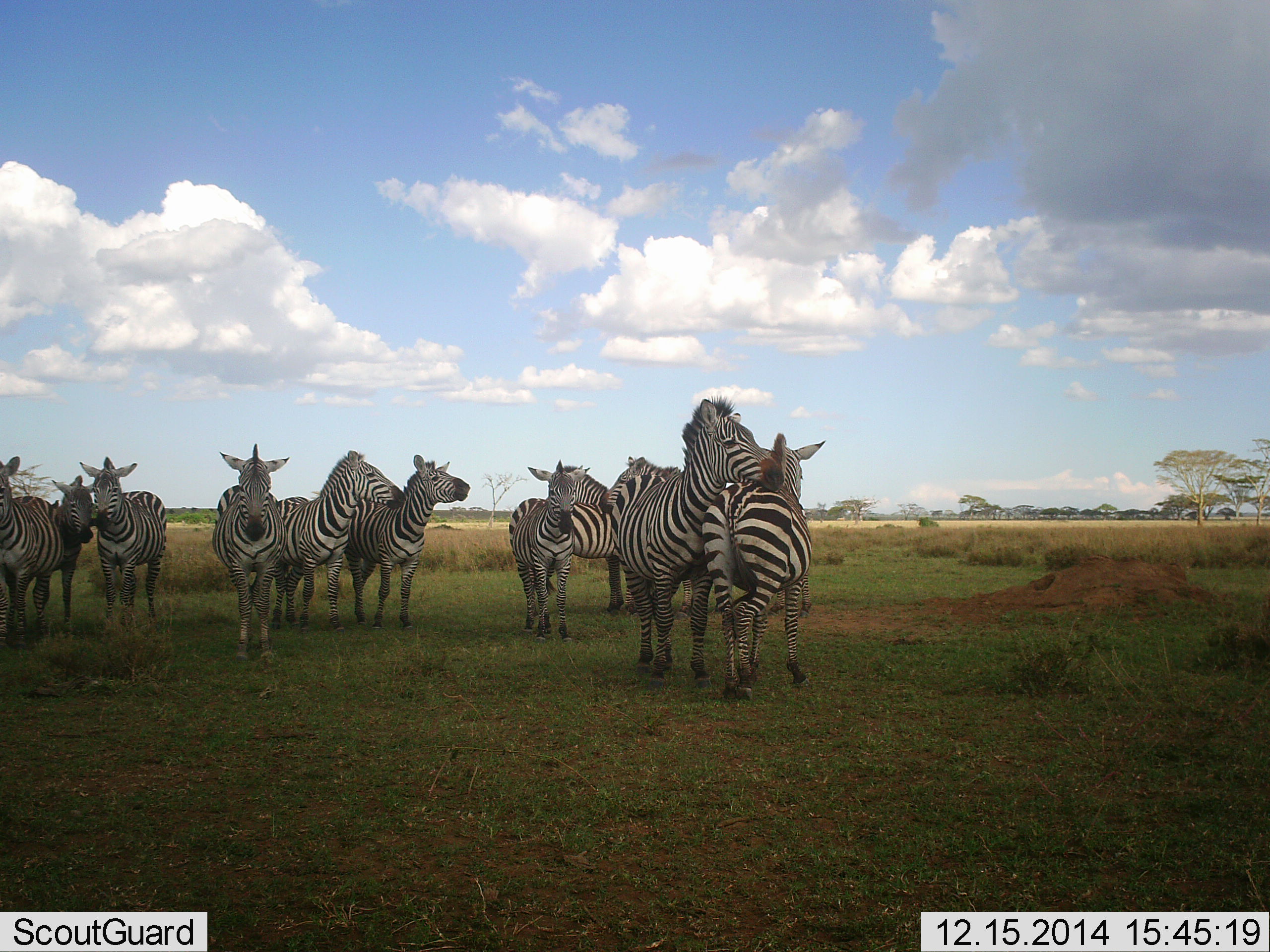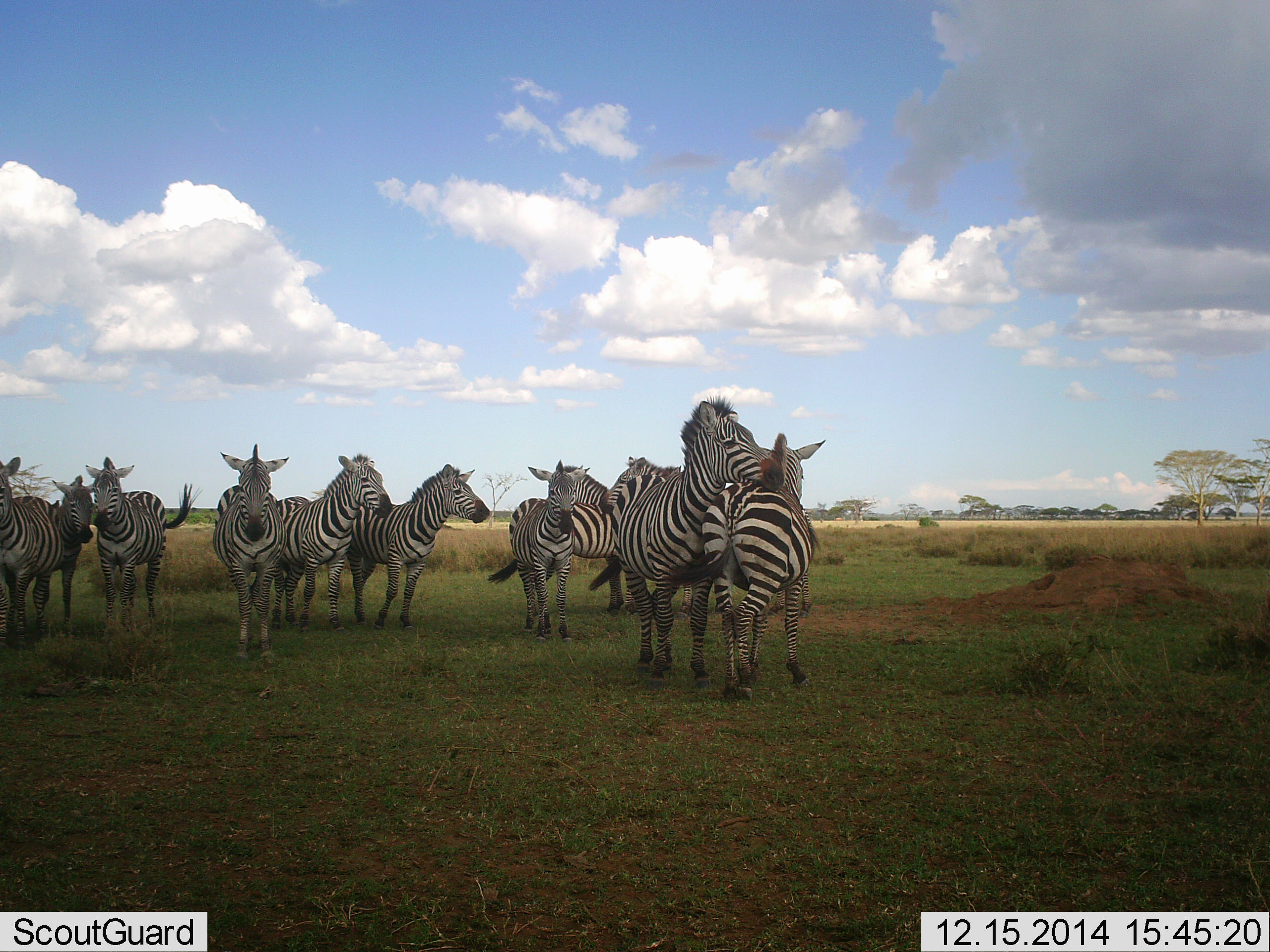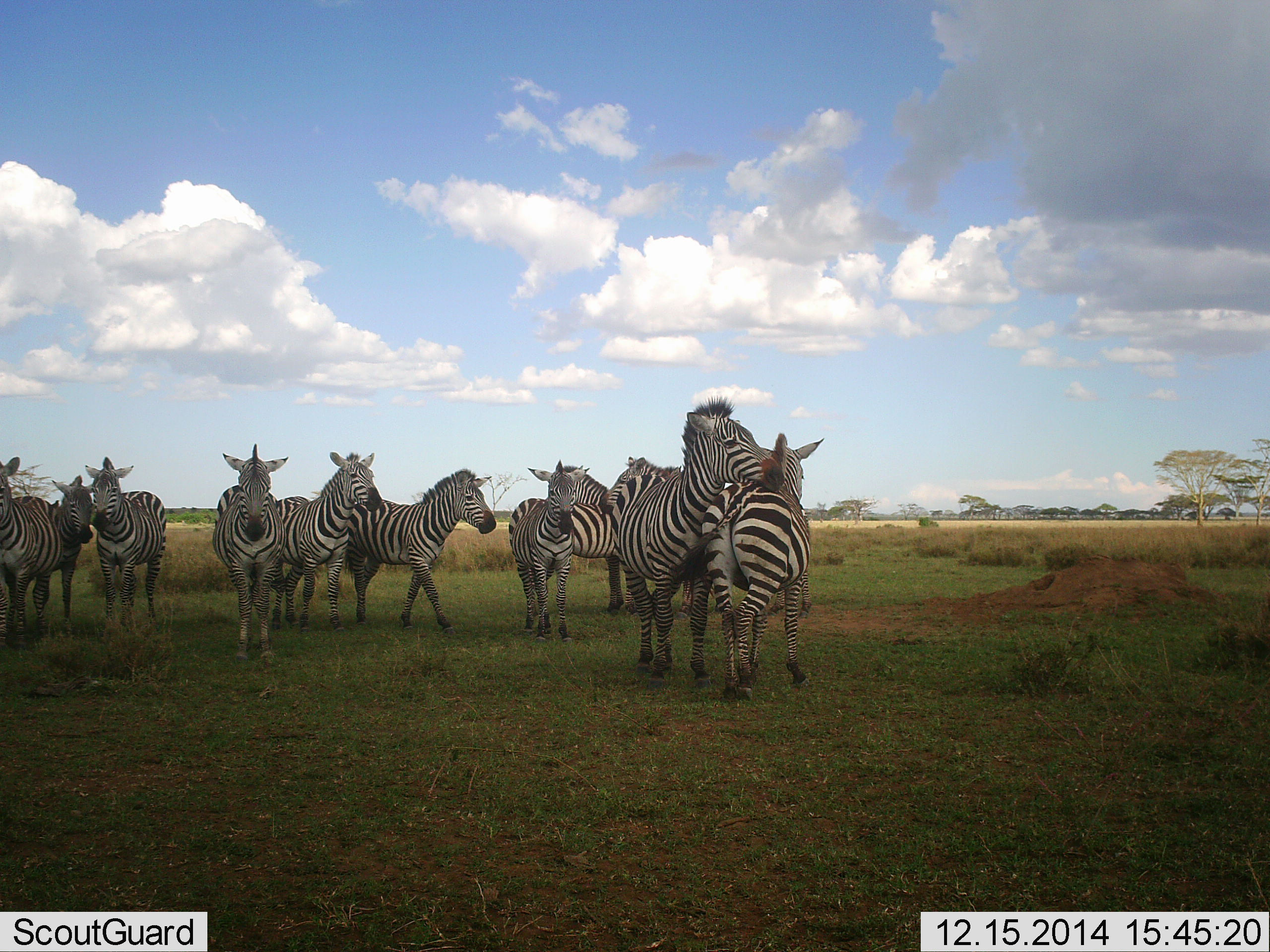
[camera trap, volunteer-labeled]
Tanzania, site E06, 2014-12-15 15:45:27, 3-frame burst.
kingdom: Animalia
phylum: Chordata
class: Mammalia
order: Perissodactyla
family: Equidae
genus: Equus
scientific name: Equus quagga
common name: plains zebra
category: zebra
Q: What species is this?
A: Zebra (plains zebra) (Equus quagga).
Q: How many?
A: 11-50.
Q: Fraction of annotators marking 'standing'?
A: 90%.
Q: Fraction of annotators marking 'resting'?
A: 0%.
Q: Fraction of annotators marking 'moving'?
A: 40%.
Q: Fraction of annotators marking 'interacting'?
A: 80%.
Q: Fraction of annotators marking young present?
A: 0%.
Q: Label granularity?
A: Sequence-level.